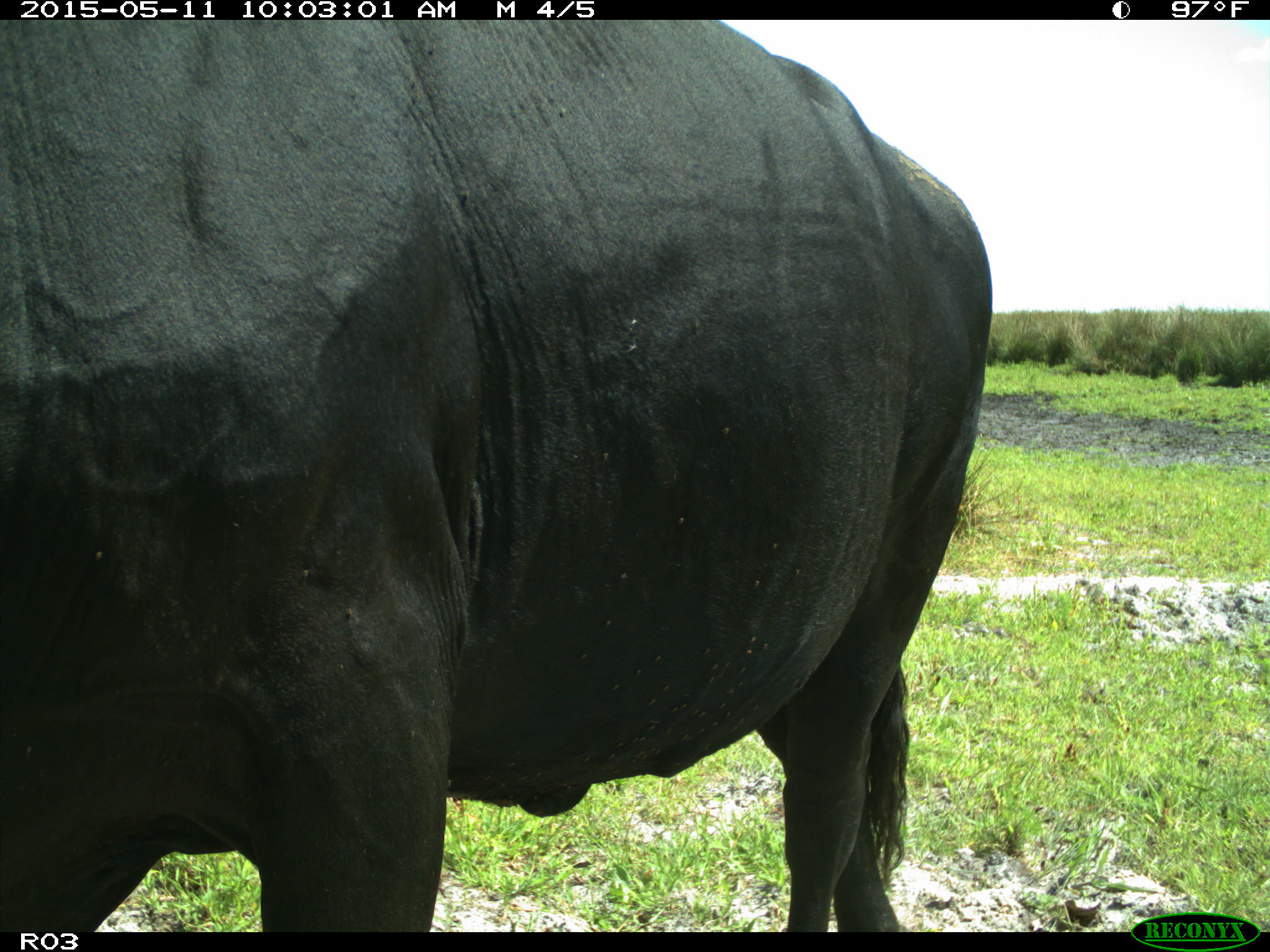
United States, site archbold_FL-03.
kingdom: Animalia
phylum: Chordata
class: Mammalia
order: Artiodactyla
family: Bovidae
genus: Bos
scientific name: Bos taurus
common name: domestic cow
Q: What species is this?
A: Bos taurus (domestic cow).